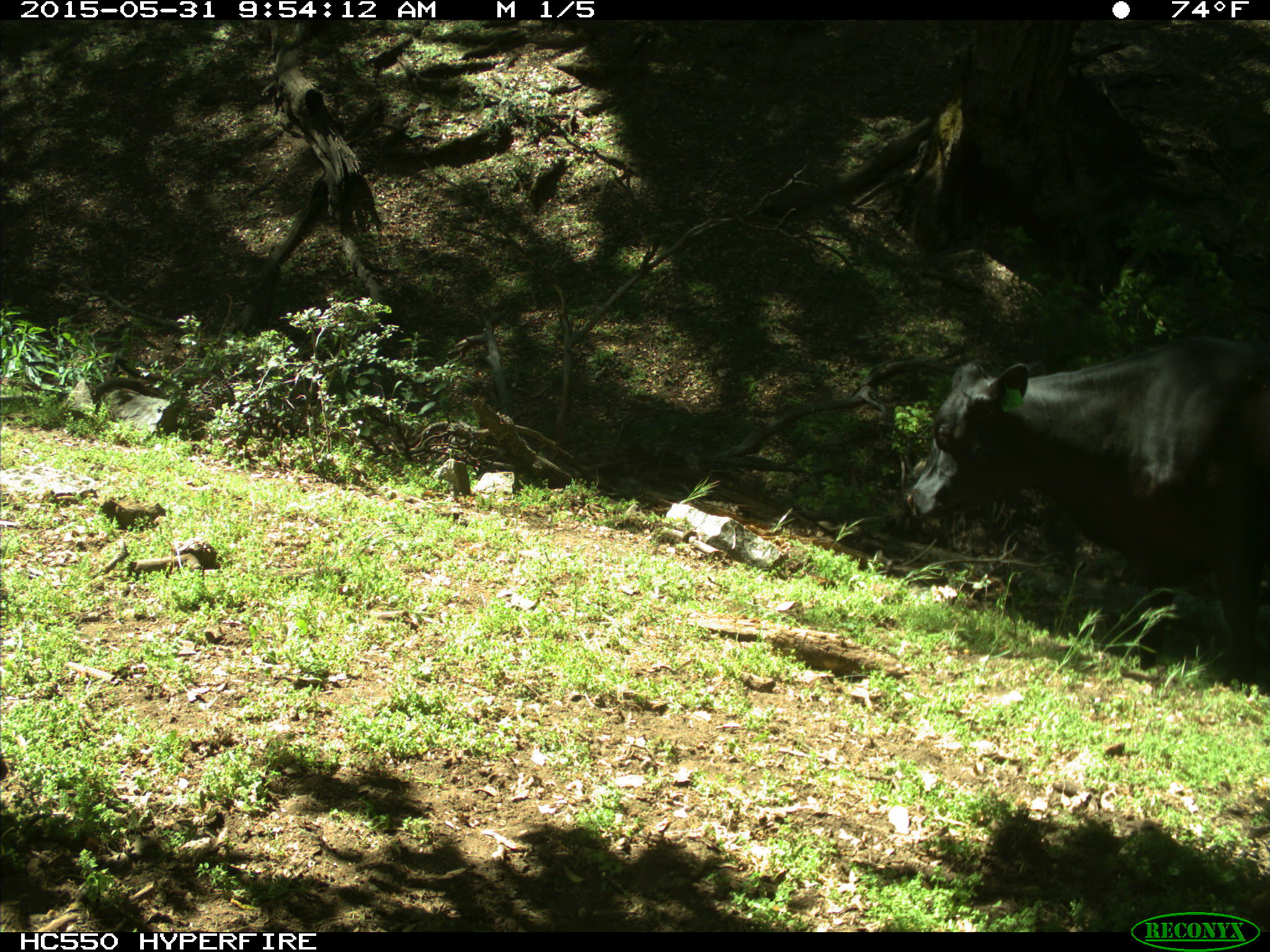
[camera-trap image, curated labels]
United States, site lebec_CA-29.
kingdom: Animalia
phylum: Chordata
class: Mammalia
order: Artiodactyla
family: Bovidae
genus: Bos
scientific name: Bos taurus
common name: domestic cow